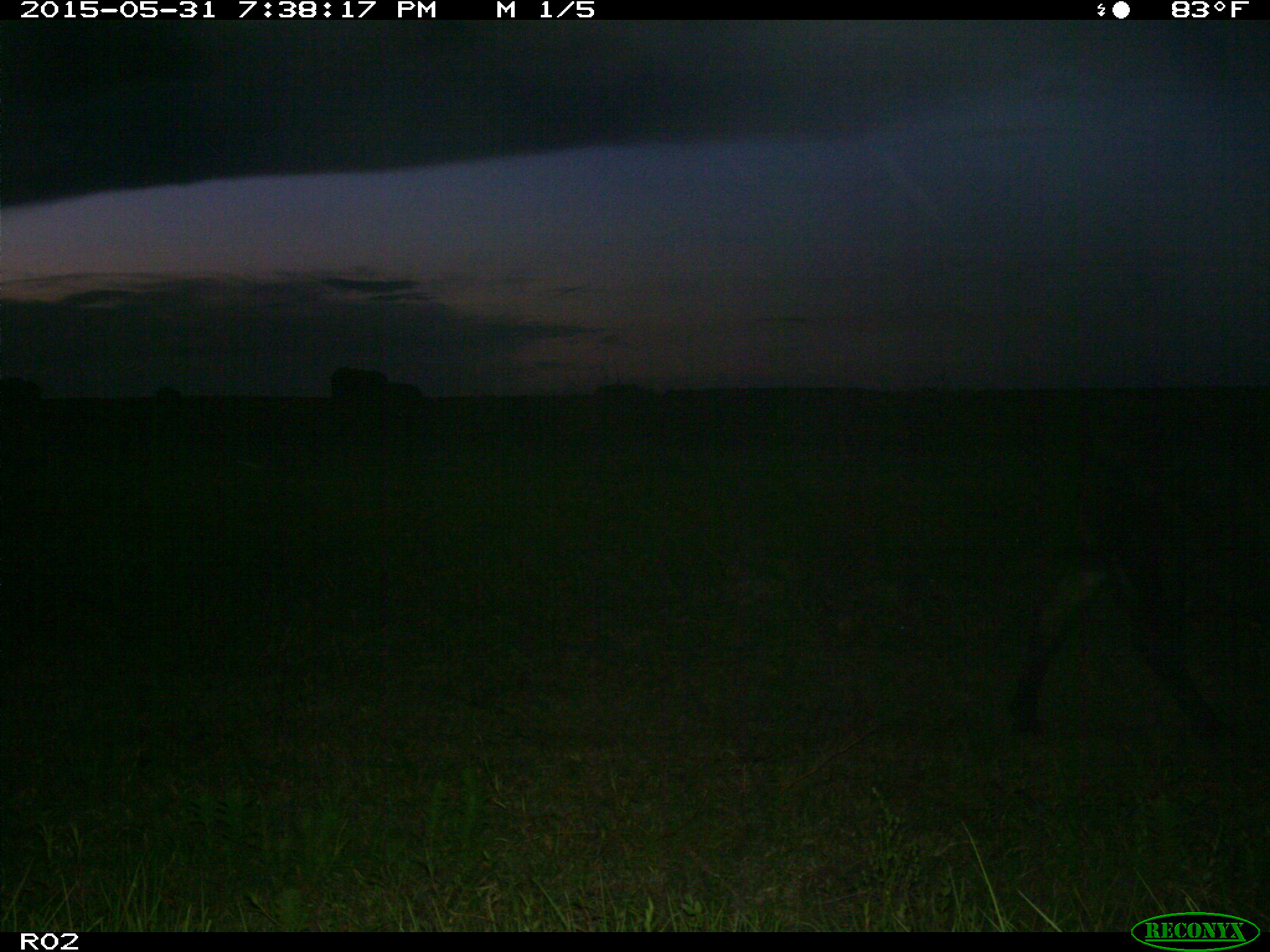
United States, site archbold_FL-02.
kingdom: Animalia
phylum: Chordata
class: Mammalia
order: Artiodactyla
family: Bovidae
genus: Bos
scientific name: Bos taurus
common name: domestic cow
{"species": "Bos taurus (domestic cow)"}